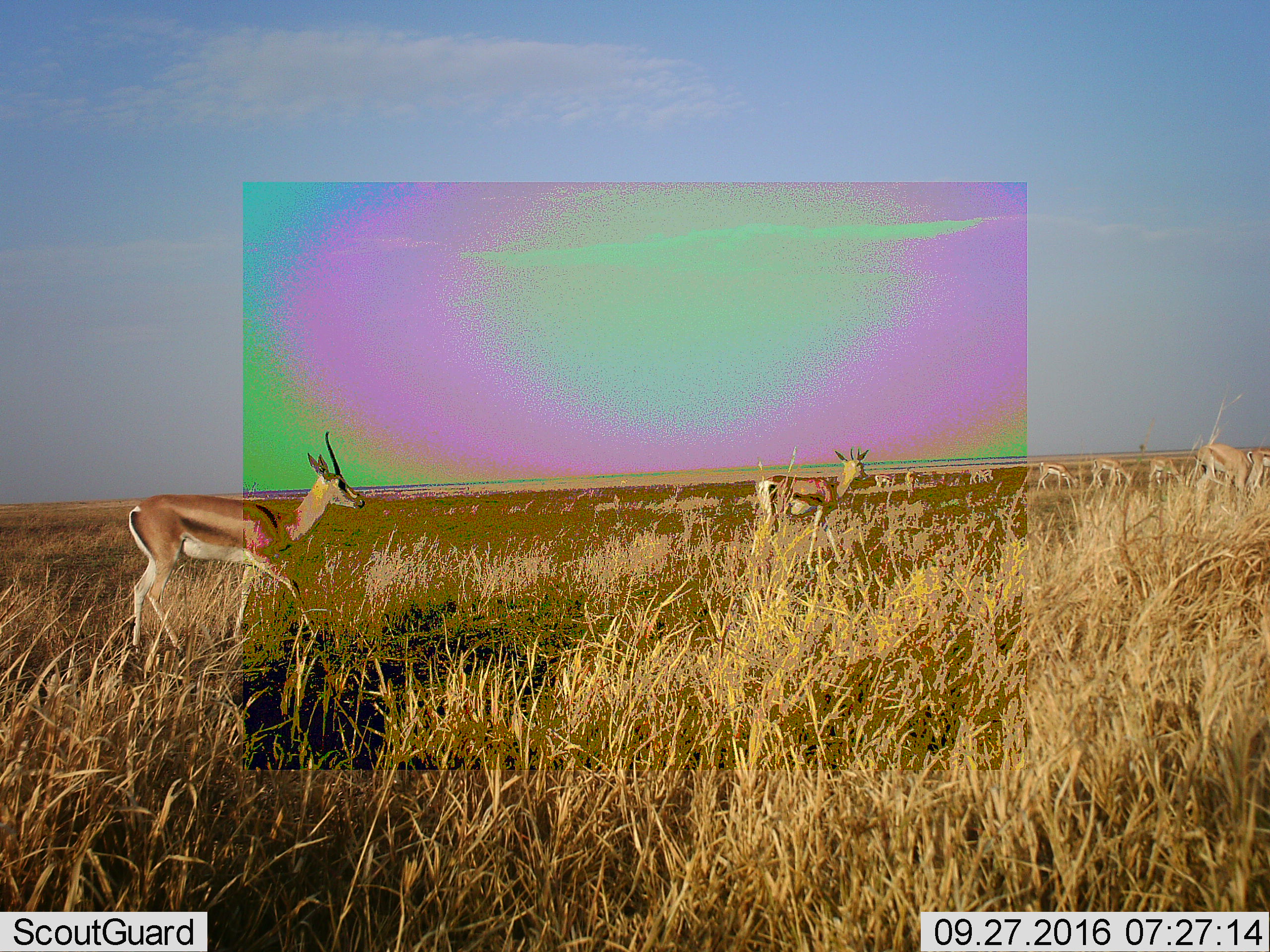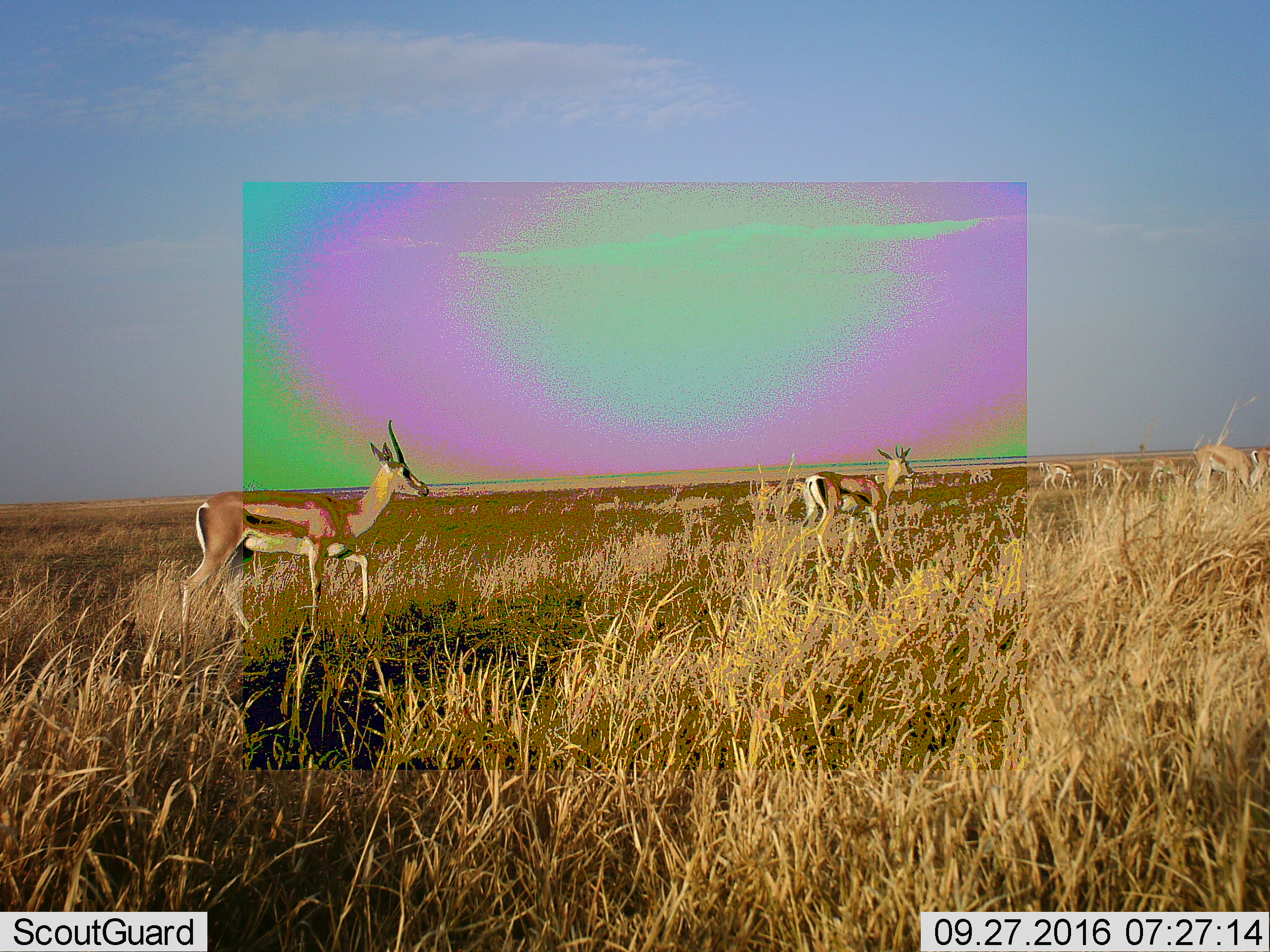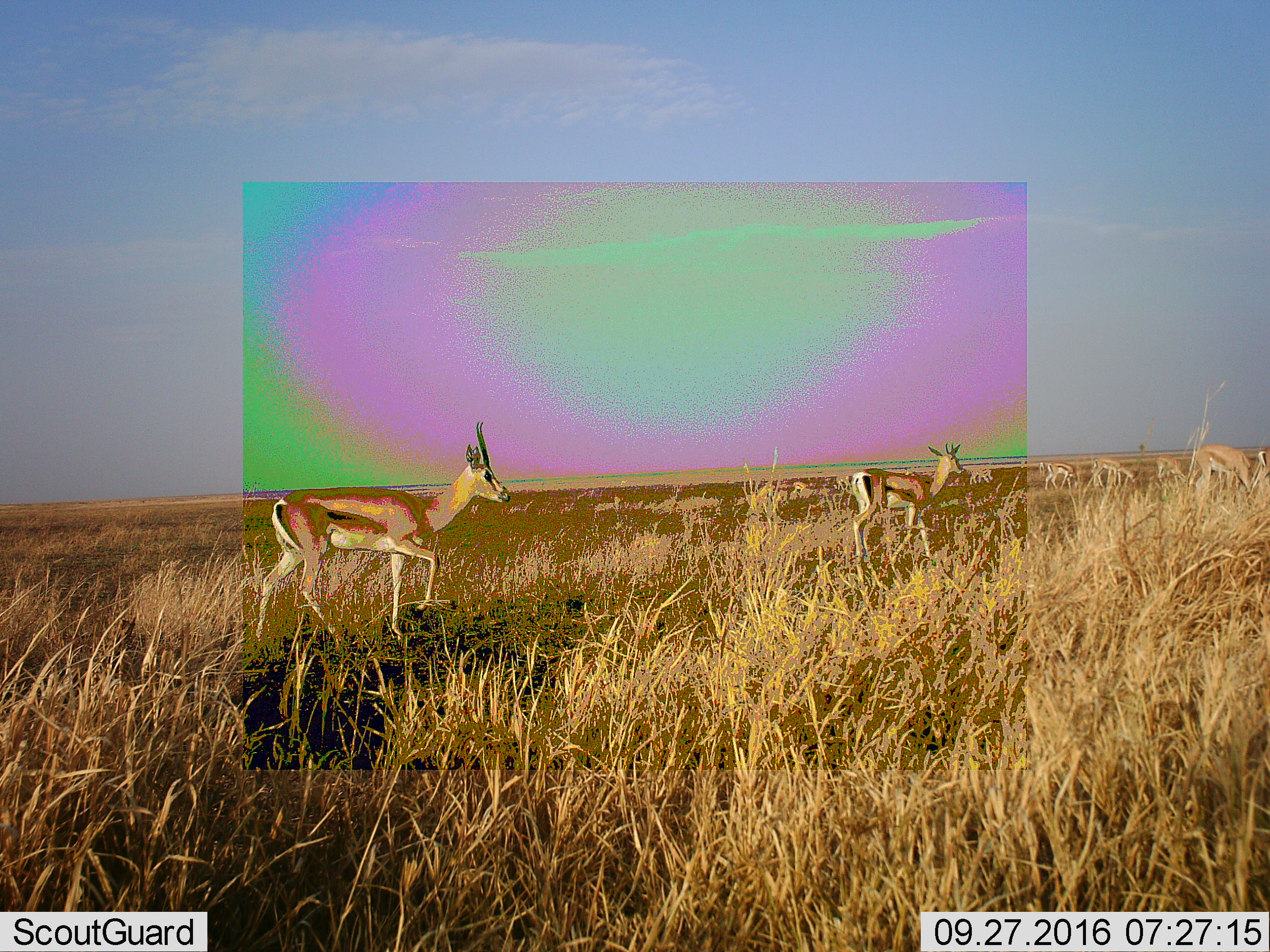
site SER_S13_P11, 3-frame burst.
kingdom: Animalia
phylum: Chordata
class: Mammalia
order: Artiodactyla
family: Bovidae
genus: Eudorcas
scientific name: Eudorcas thomsonii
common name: thomson's gazelle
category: gazellethomsons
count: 8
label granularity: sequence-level